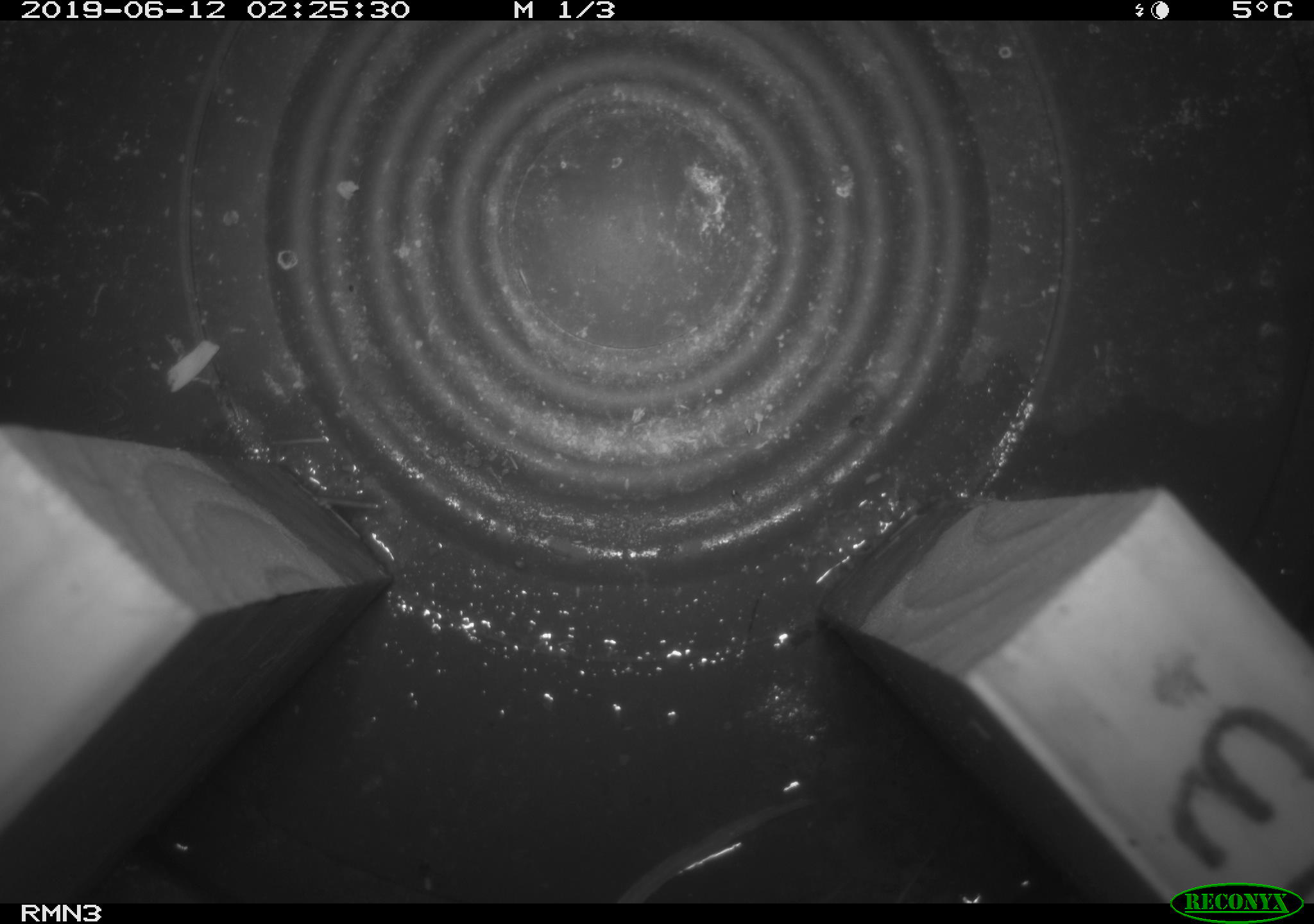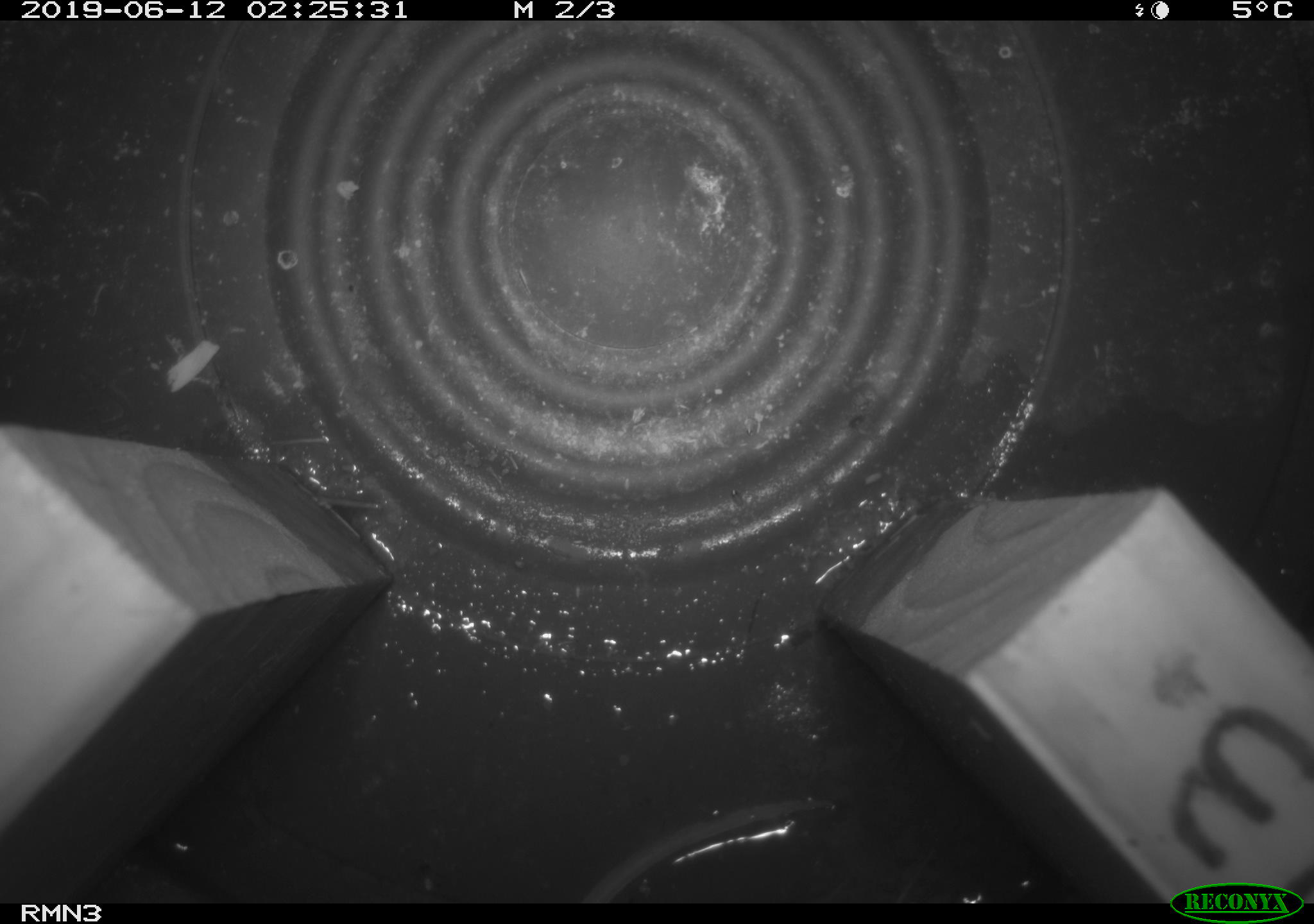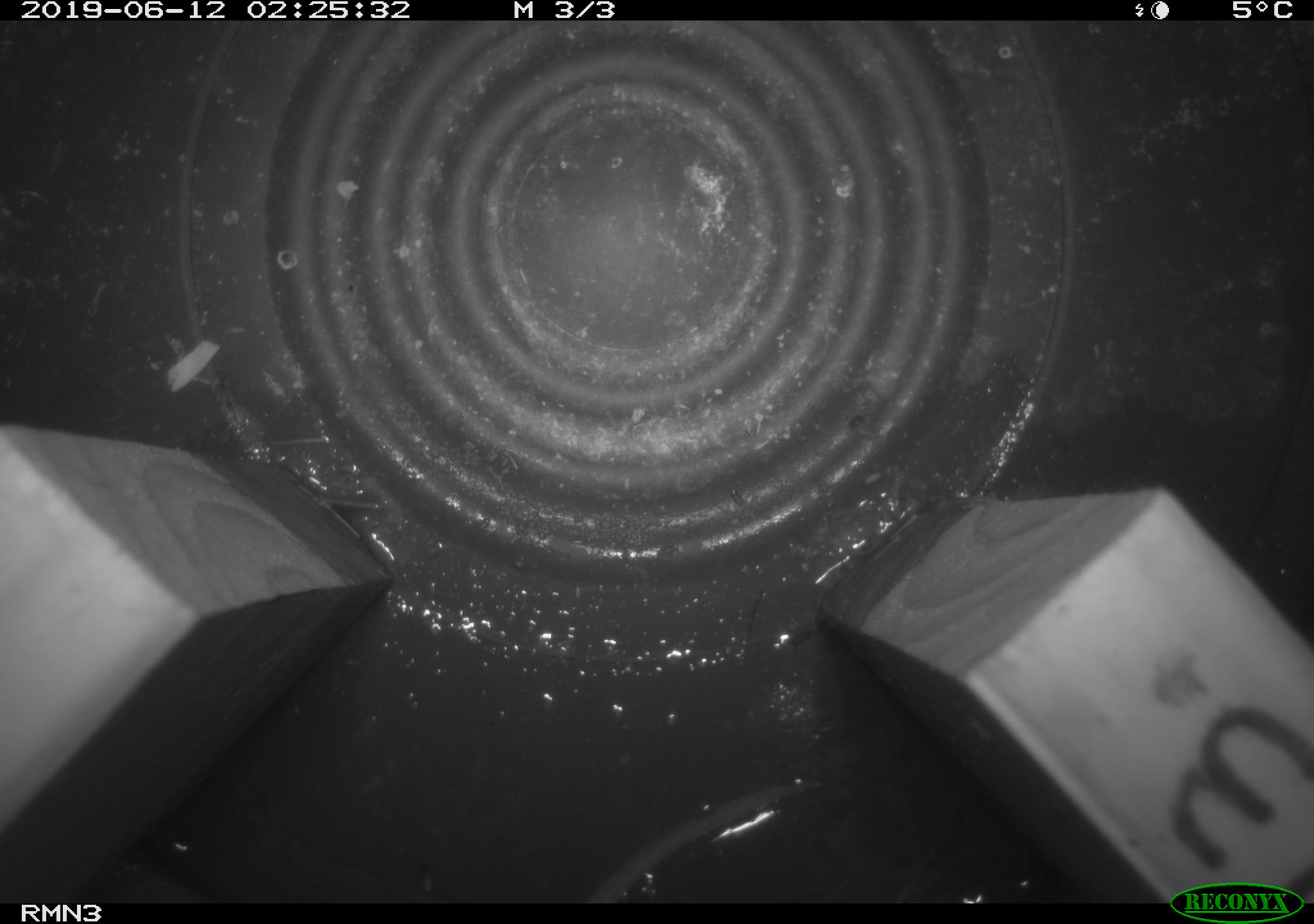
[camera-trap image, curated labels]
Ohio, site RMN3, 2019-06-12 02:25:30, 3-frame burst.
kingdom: Animalia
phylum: Chordata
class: Mammalia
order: Rodentia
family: Cricetidae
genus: Peromyscus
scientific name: Peromyscus leucopus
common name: white-footed mouse